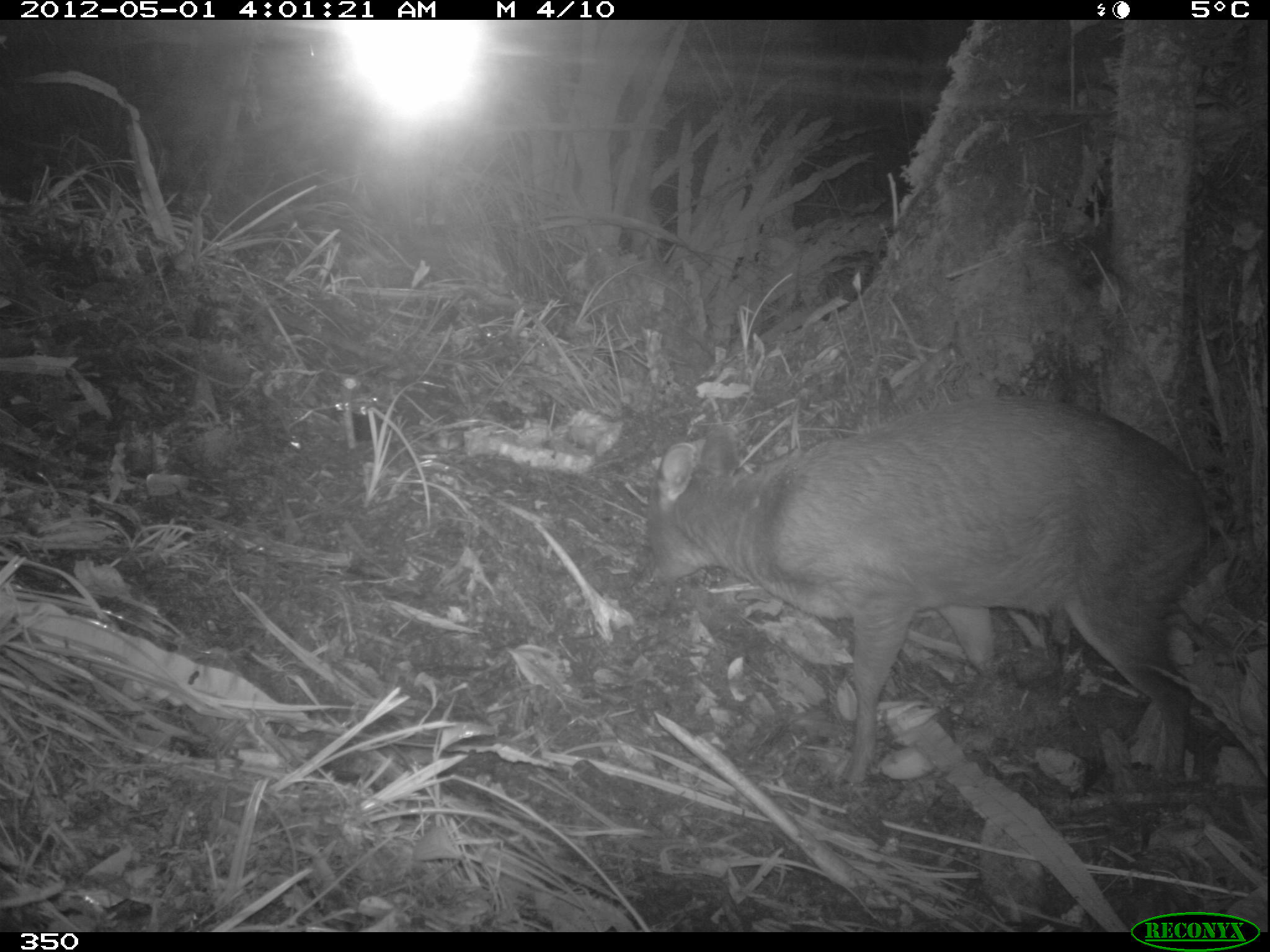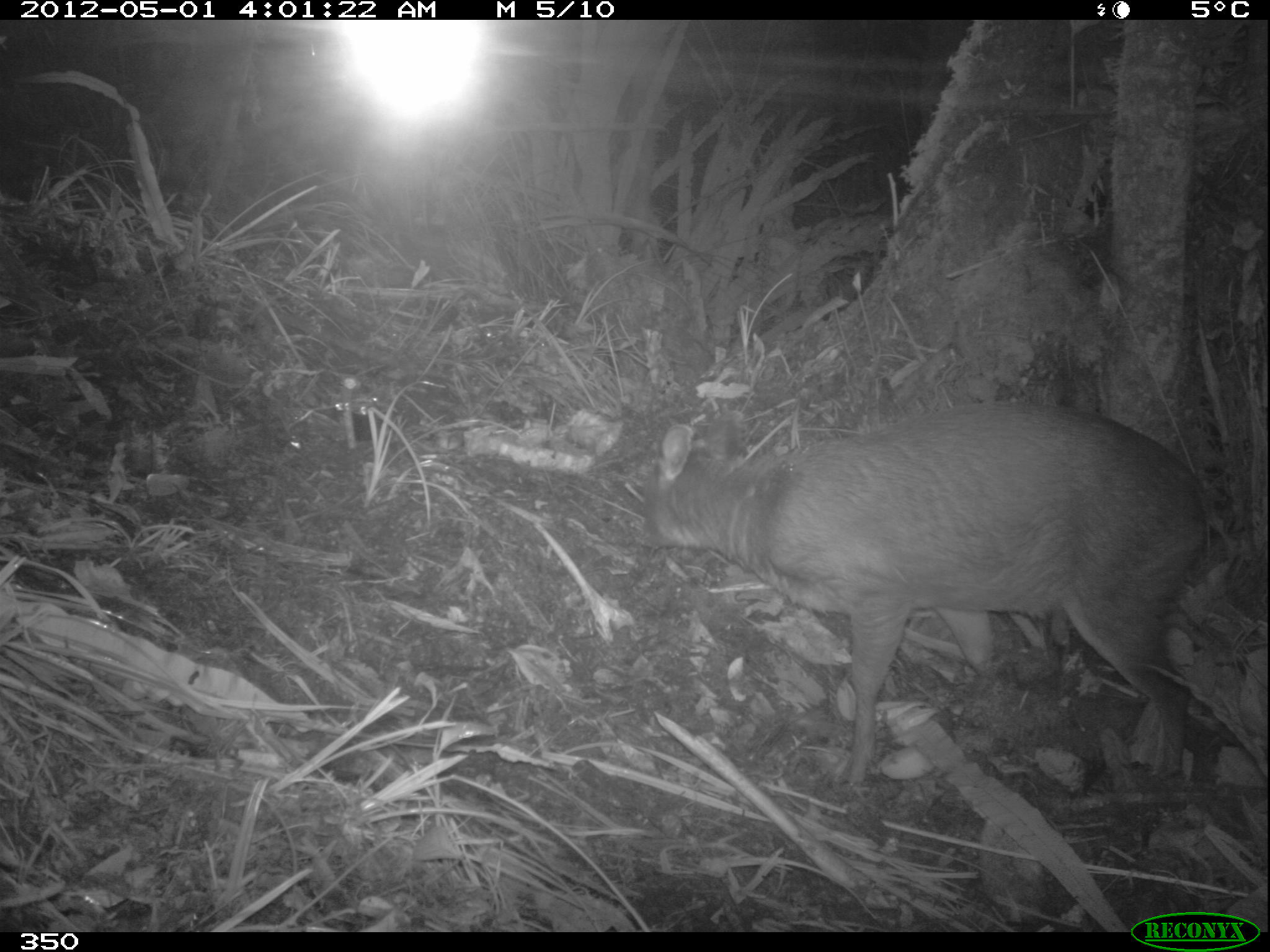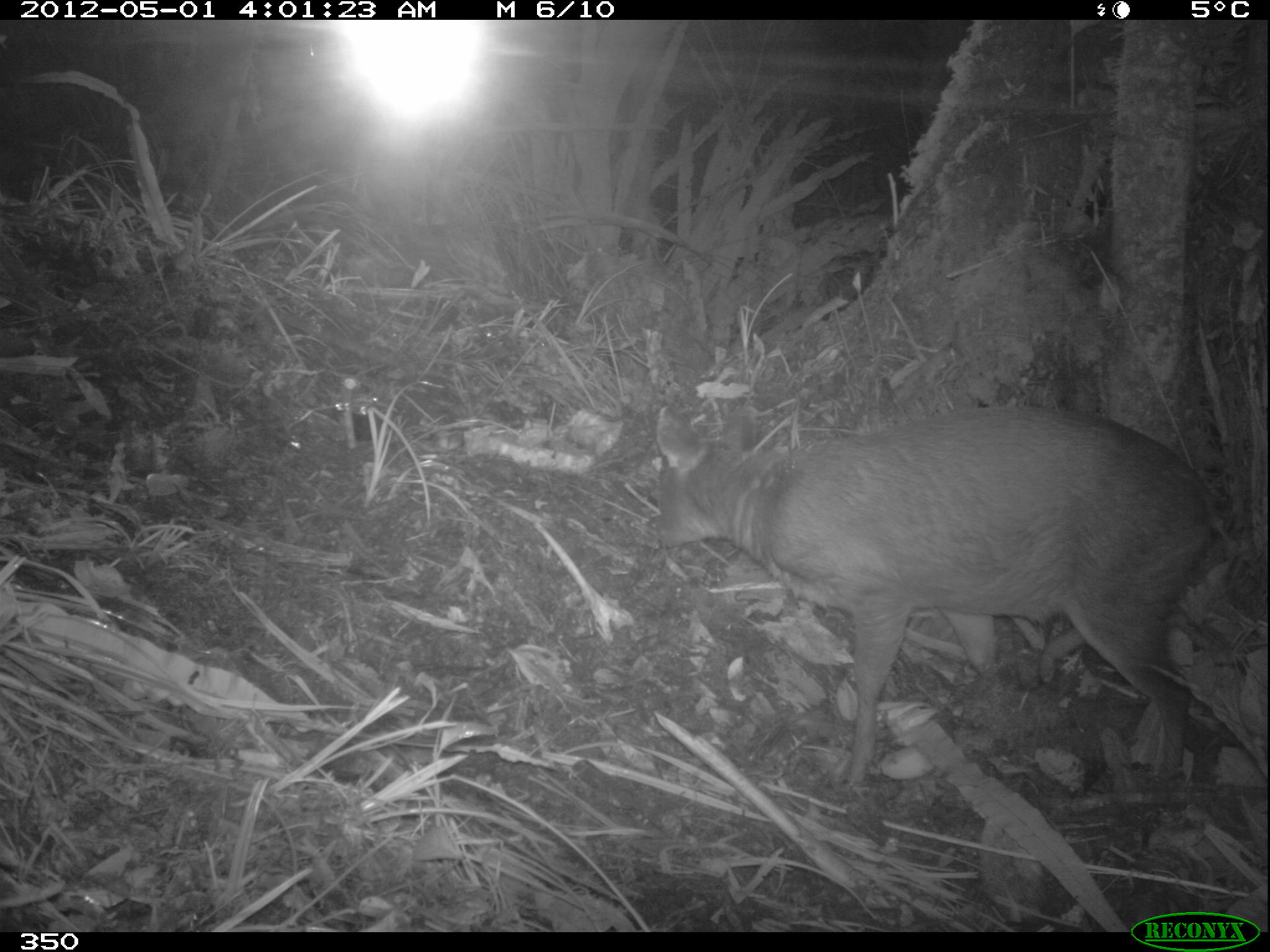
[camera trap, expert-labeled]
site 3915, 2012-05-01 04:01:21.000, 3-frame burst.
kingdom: Animalia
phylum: Chordata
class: Mammalia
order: Artiodactyla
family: Cervidae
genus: Mazama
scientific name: Mazama chunyi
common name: dwarf brocket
Mazama chunyi (dwarf brocket).